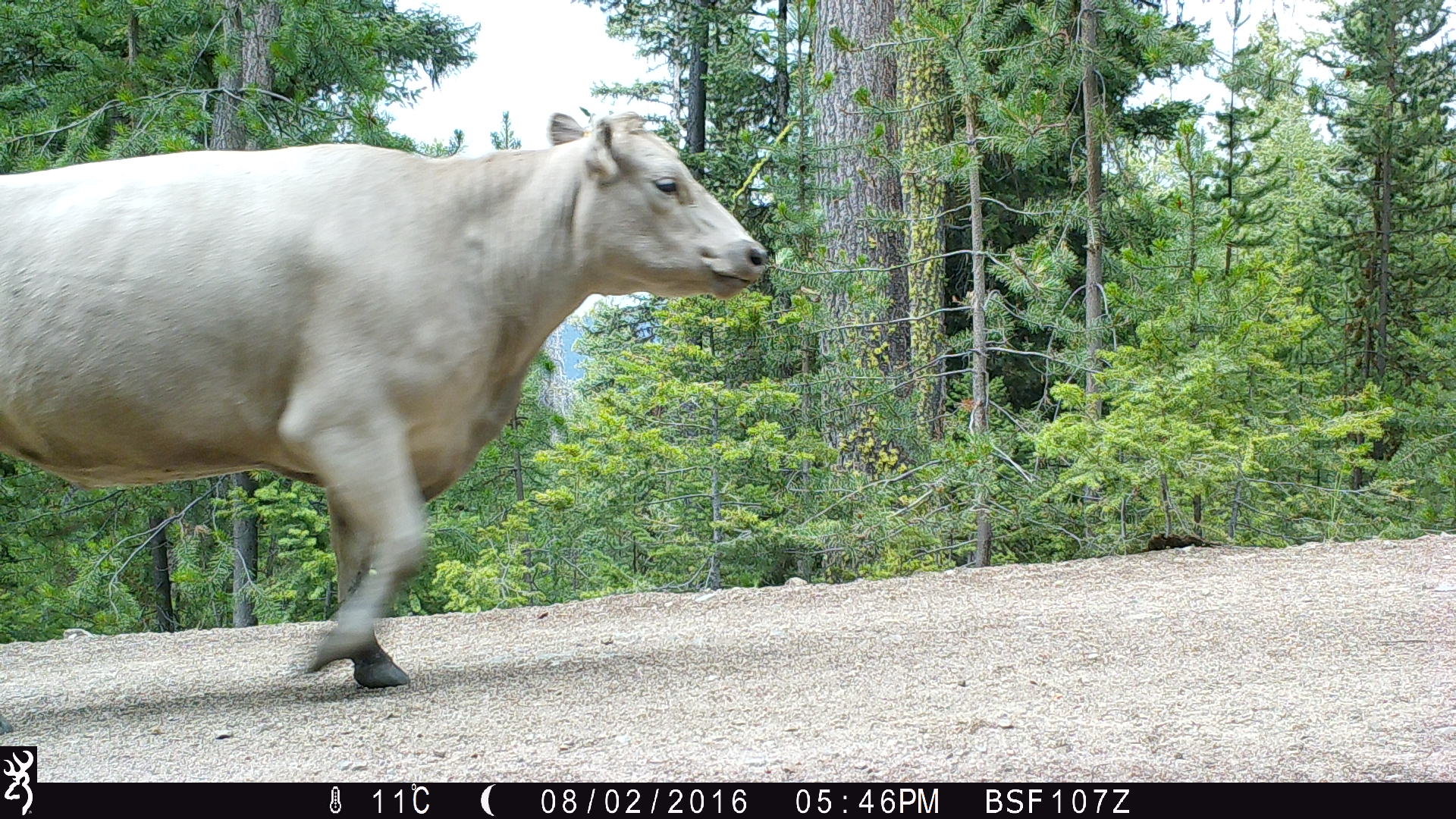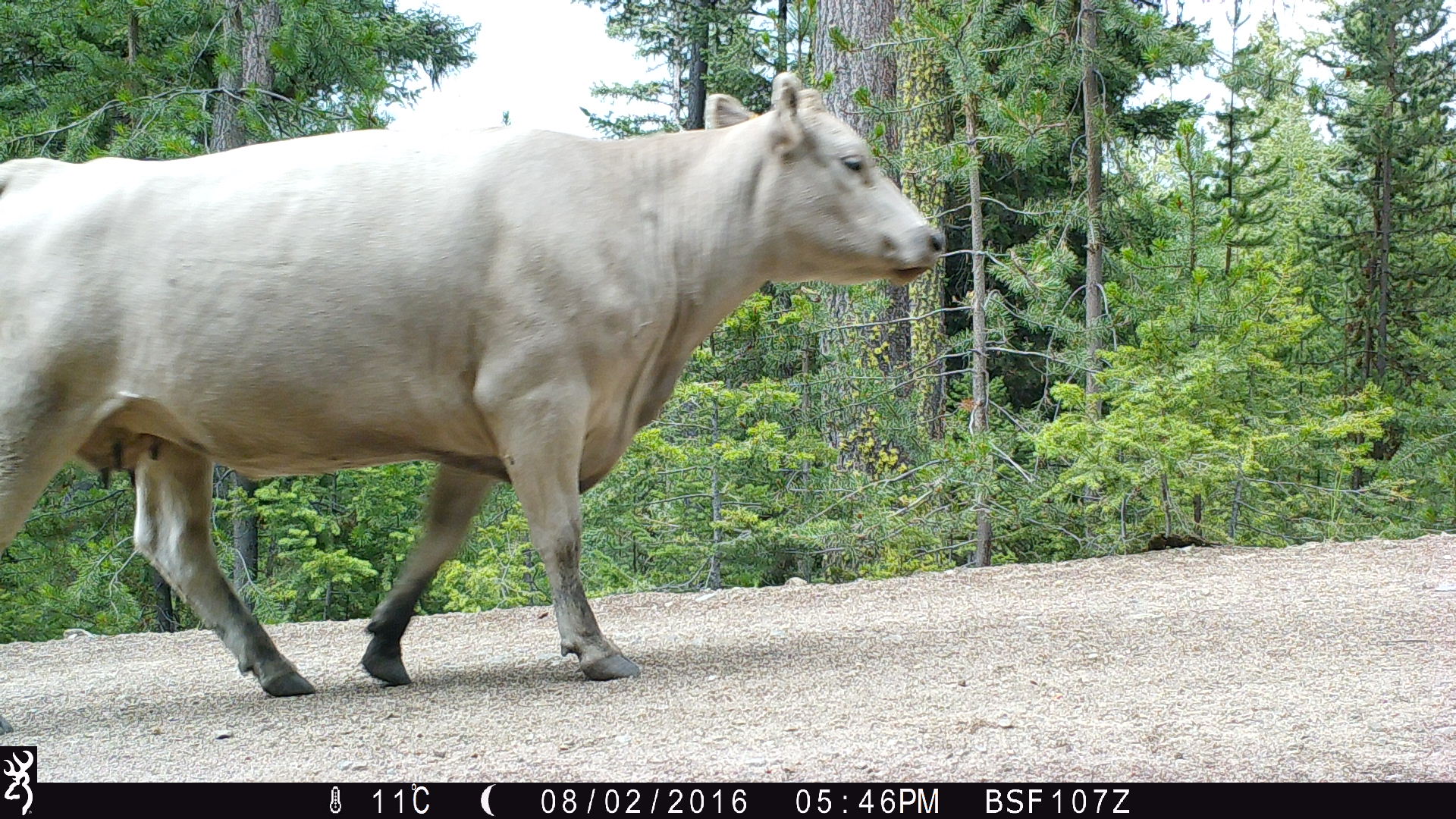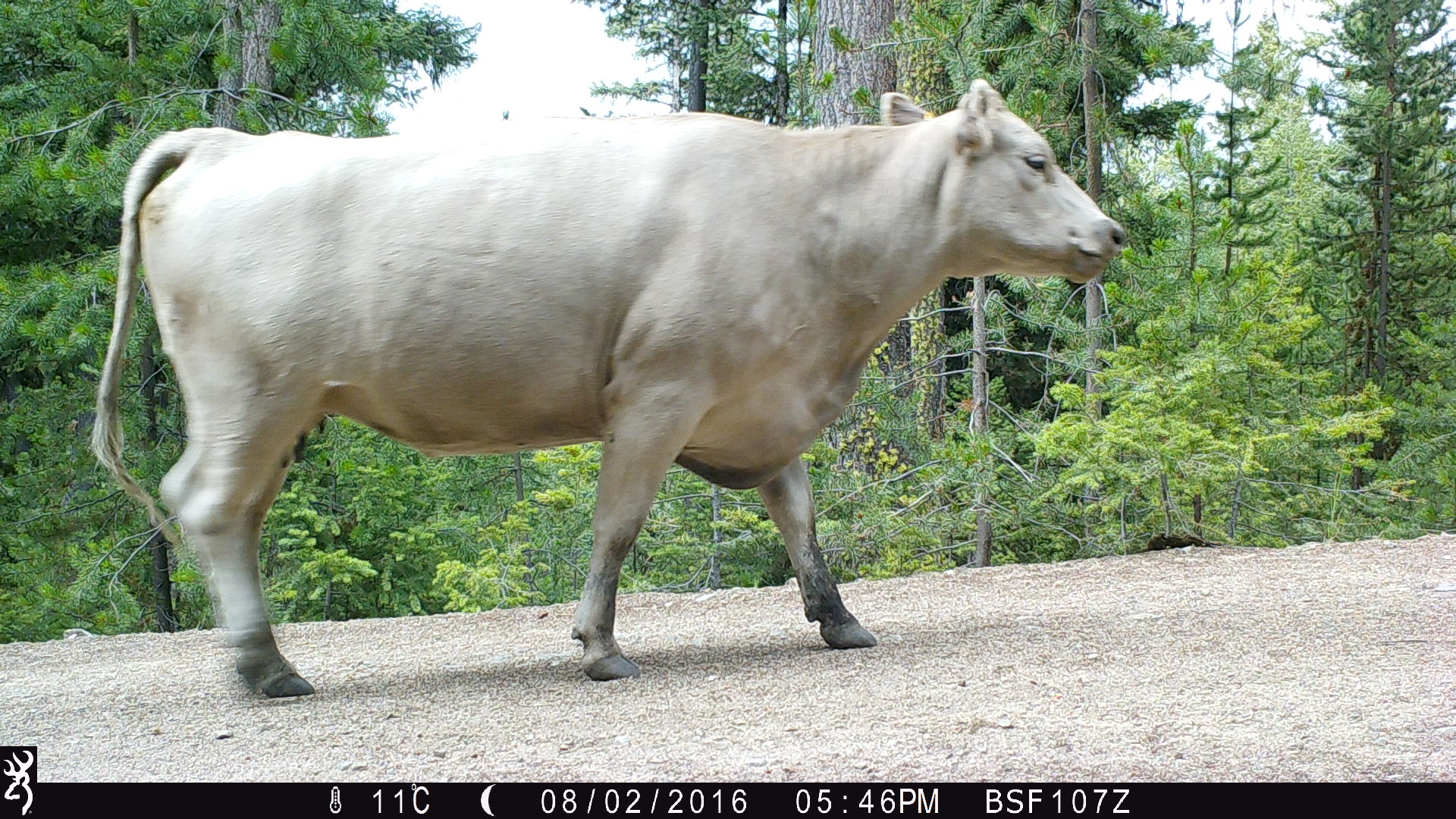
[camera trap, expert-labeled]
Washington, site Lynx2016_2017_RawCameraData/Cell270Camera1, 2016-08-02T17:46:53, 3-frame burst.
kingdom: Animalia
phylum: Chordata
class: Mammalia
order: Artiodactyla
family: Bovidae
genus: Bos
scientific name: Bos taurus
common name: domestic cattle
Domestic cattle (Bos taurus). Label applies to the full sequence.